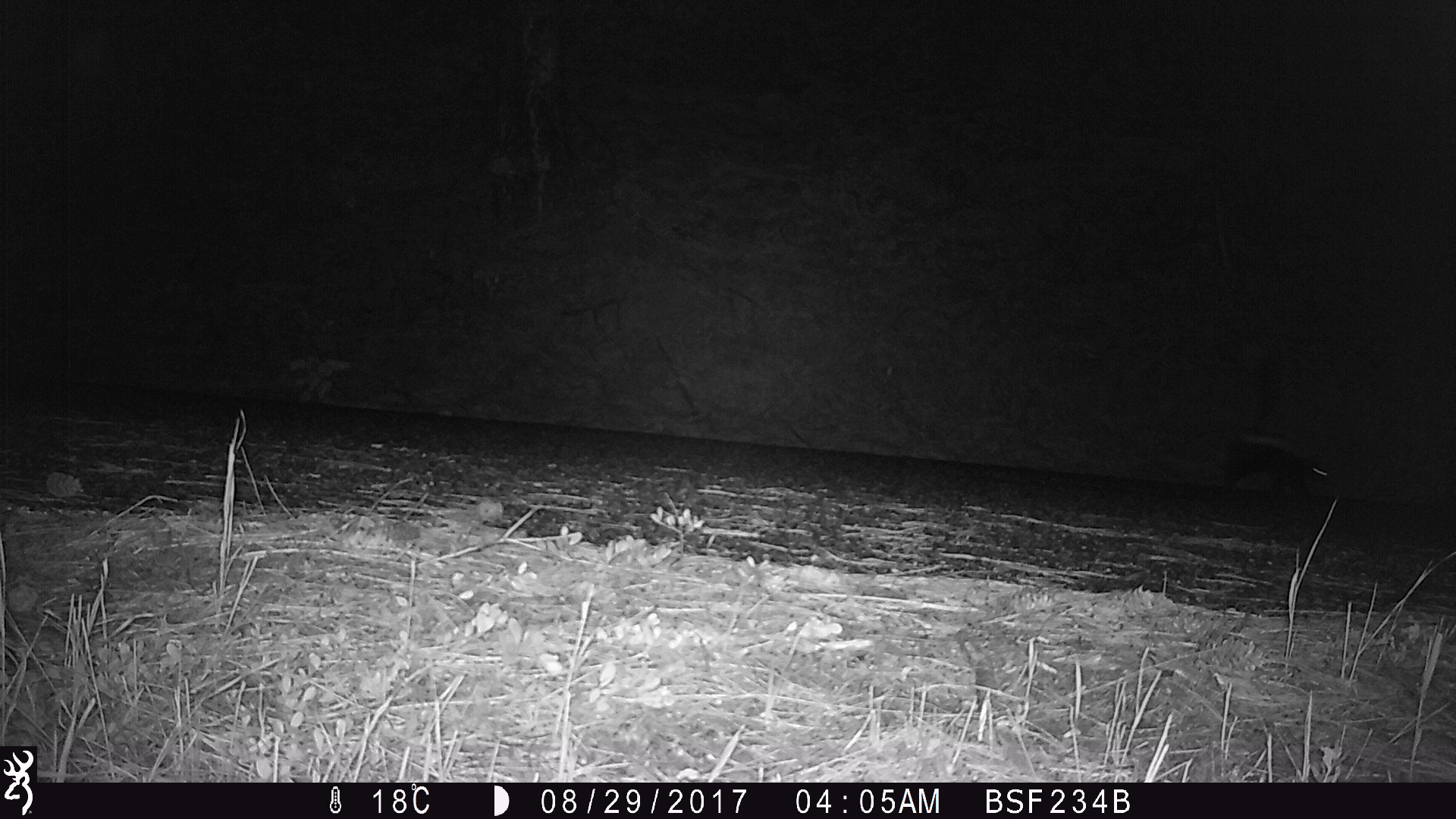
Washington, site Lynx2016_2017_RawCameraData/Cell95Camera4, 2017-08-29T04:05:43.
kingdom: Animalia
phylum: Chordata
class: Mammalia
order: Carnivora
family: Mephitidae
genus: Mephitis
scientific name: Mephitis mephitis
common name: striped skunk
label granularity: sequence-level